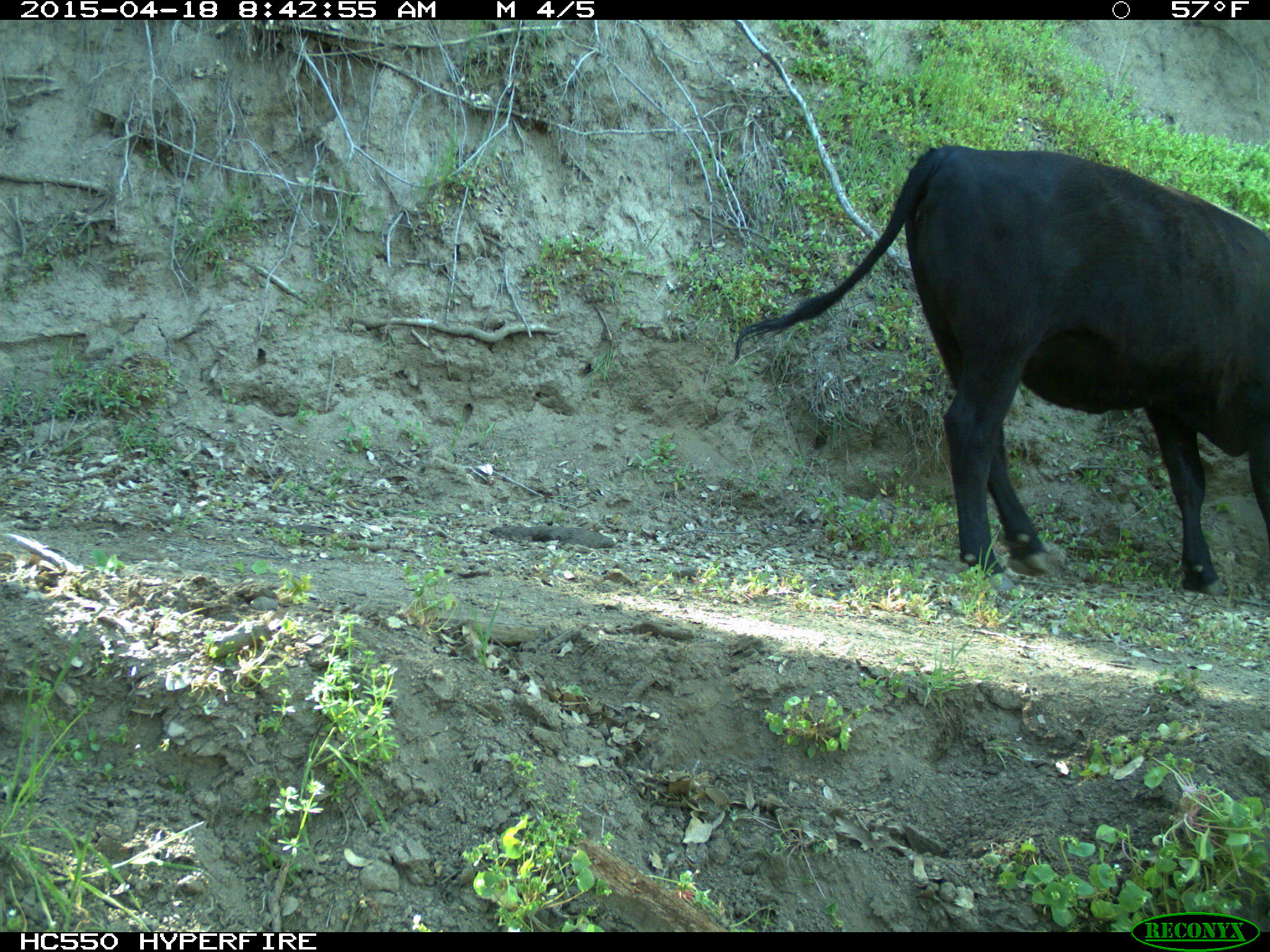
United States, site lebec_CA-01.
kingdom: Animalia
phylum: Chordata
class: Mammalia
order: Artiodactyla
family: Bovidae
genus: Bos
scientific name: Bos taurus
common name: domestic cow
Bos taurus (domestic cow).